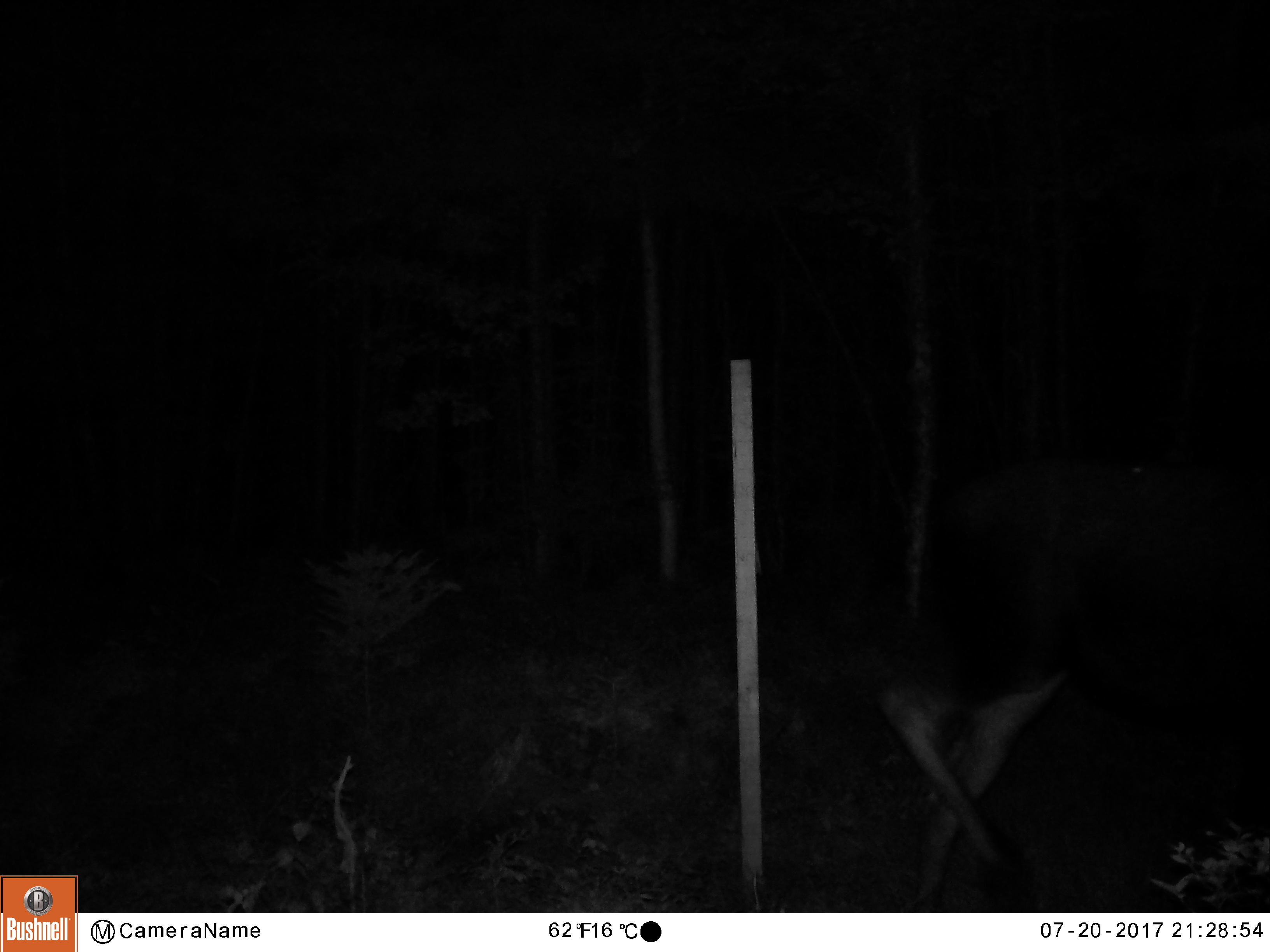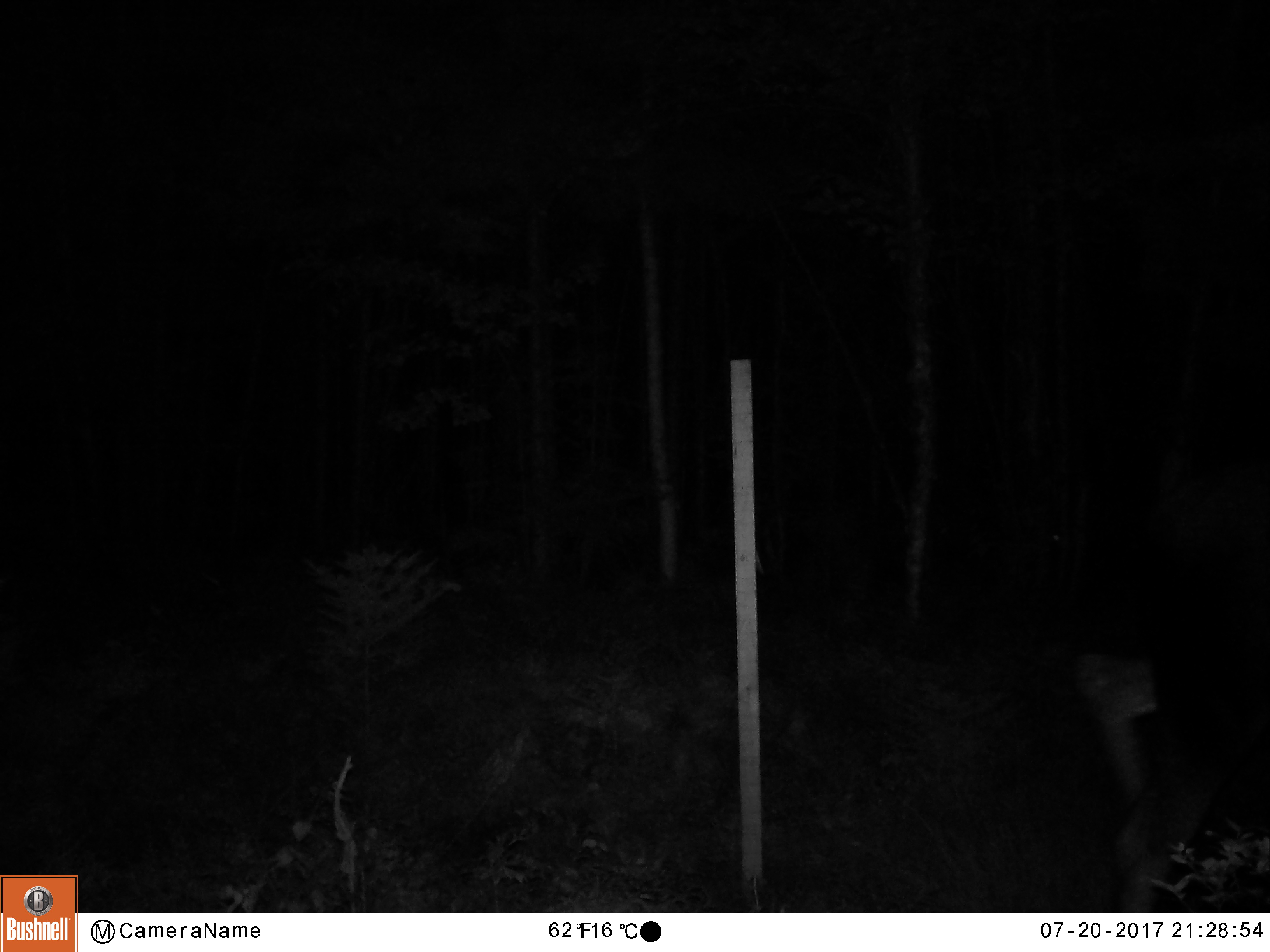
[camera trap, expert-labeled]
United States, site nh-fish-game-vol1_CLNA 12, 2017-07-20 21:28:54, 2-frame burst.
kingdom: Animalia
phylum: Chordata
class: Mammalia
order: Artiodactyla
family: Cervidae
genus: Alces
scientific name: Alces alces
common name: moose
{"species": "moose (Alces alces)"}